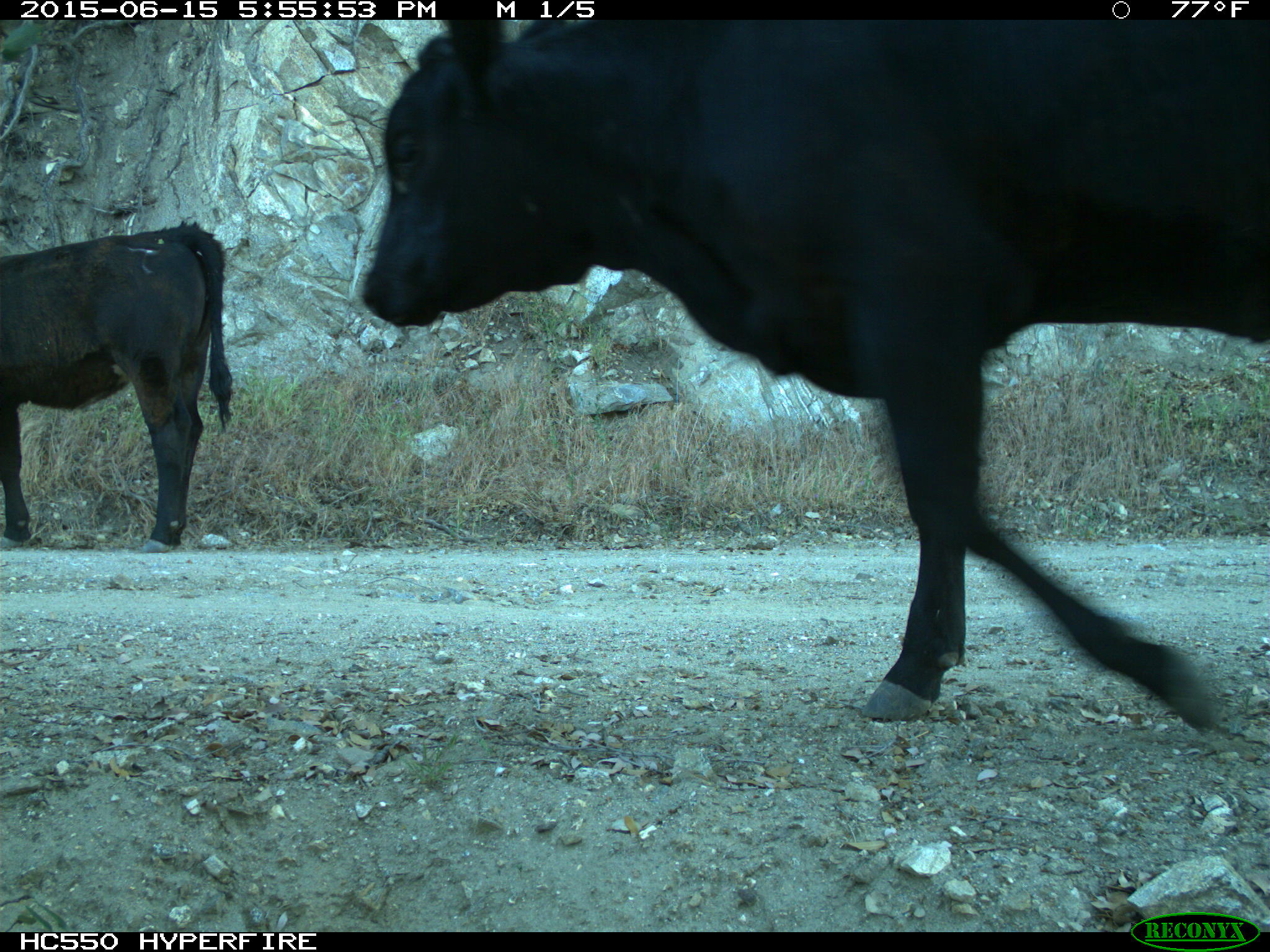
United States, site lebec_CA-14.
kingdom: Animalia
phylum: Chordata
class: Mammalia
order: Artiodactyla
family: Bovidae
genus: Bos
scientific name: Bos taurus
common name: domestic cow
Bos taurus (domestic cow).